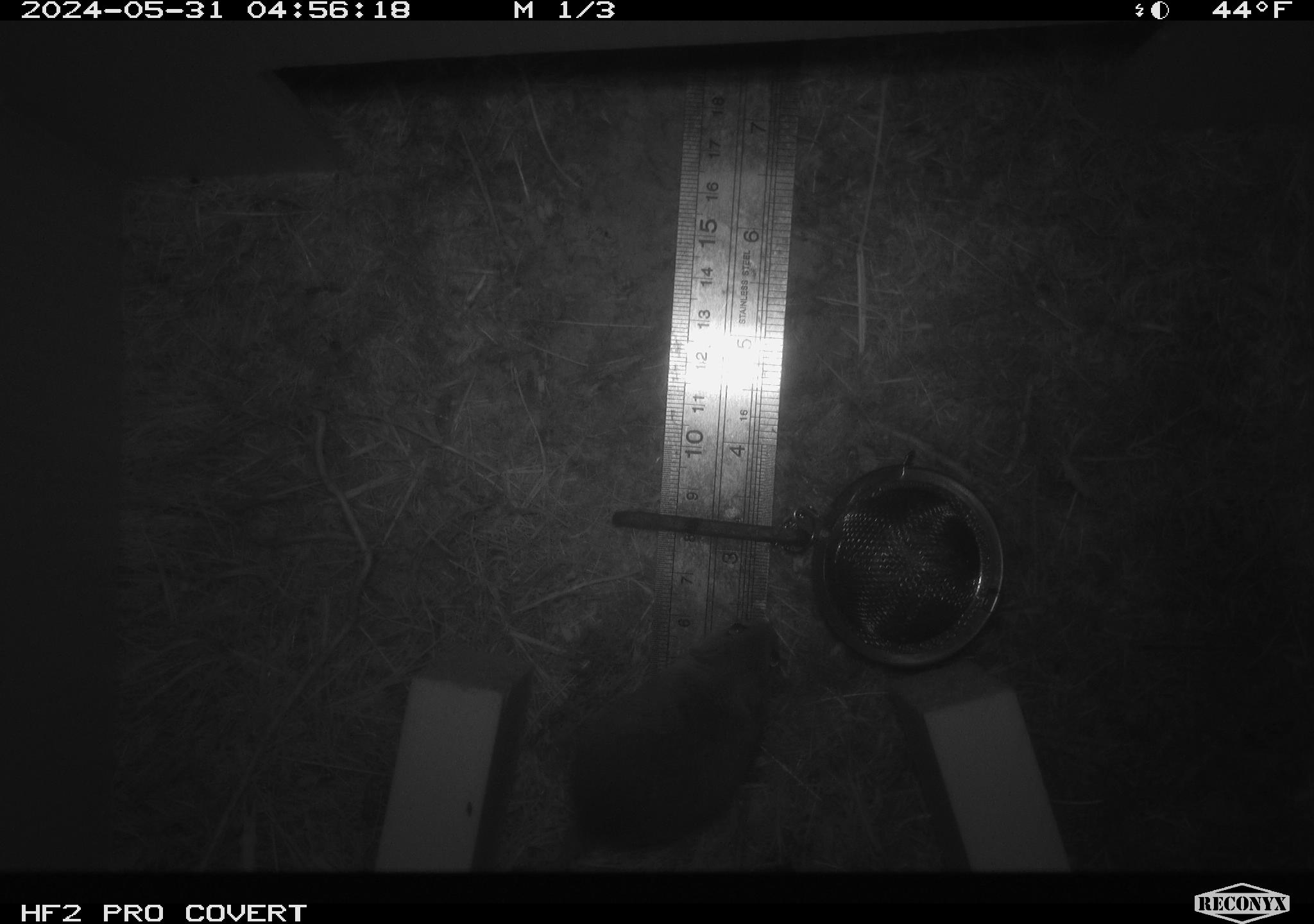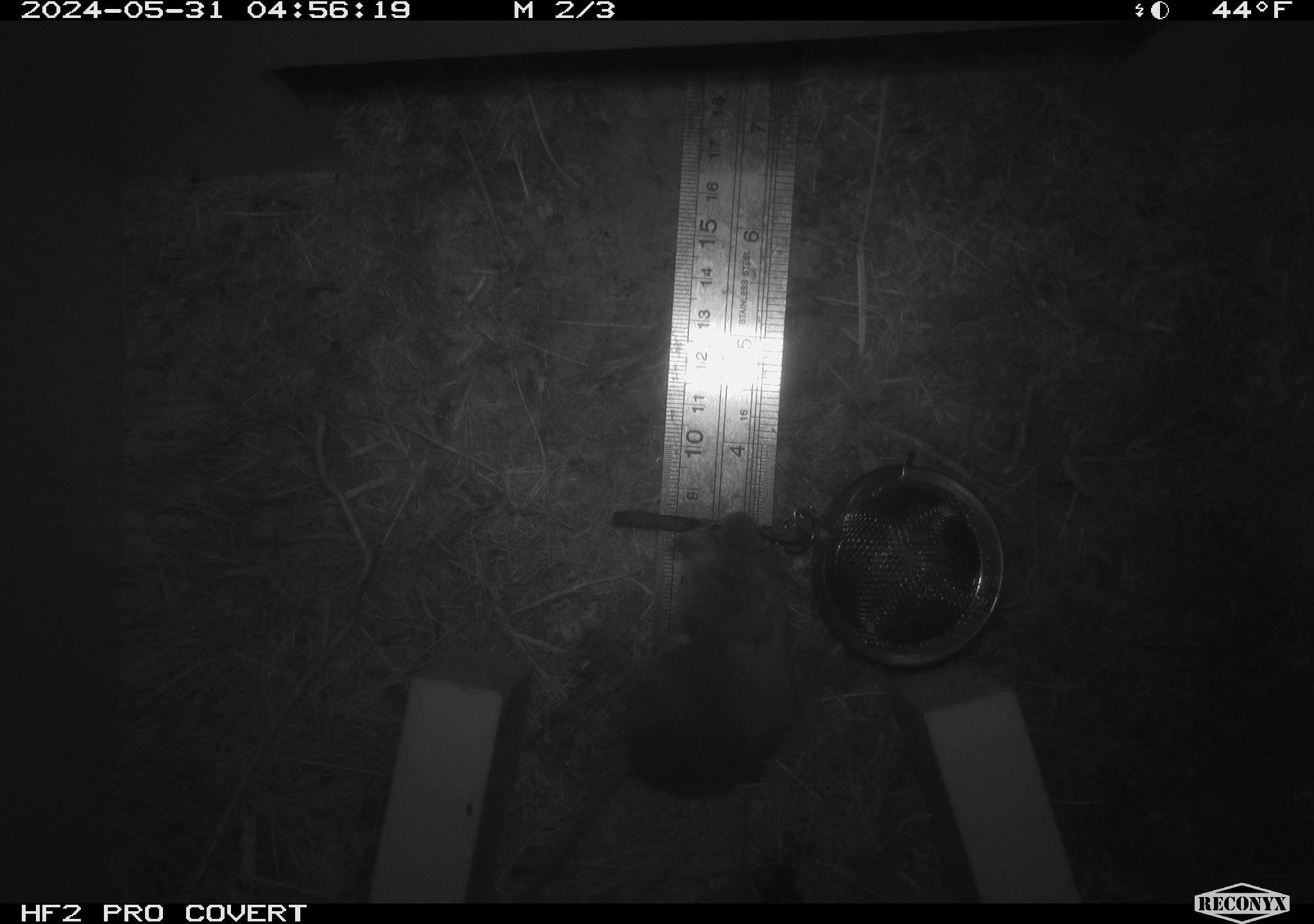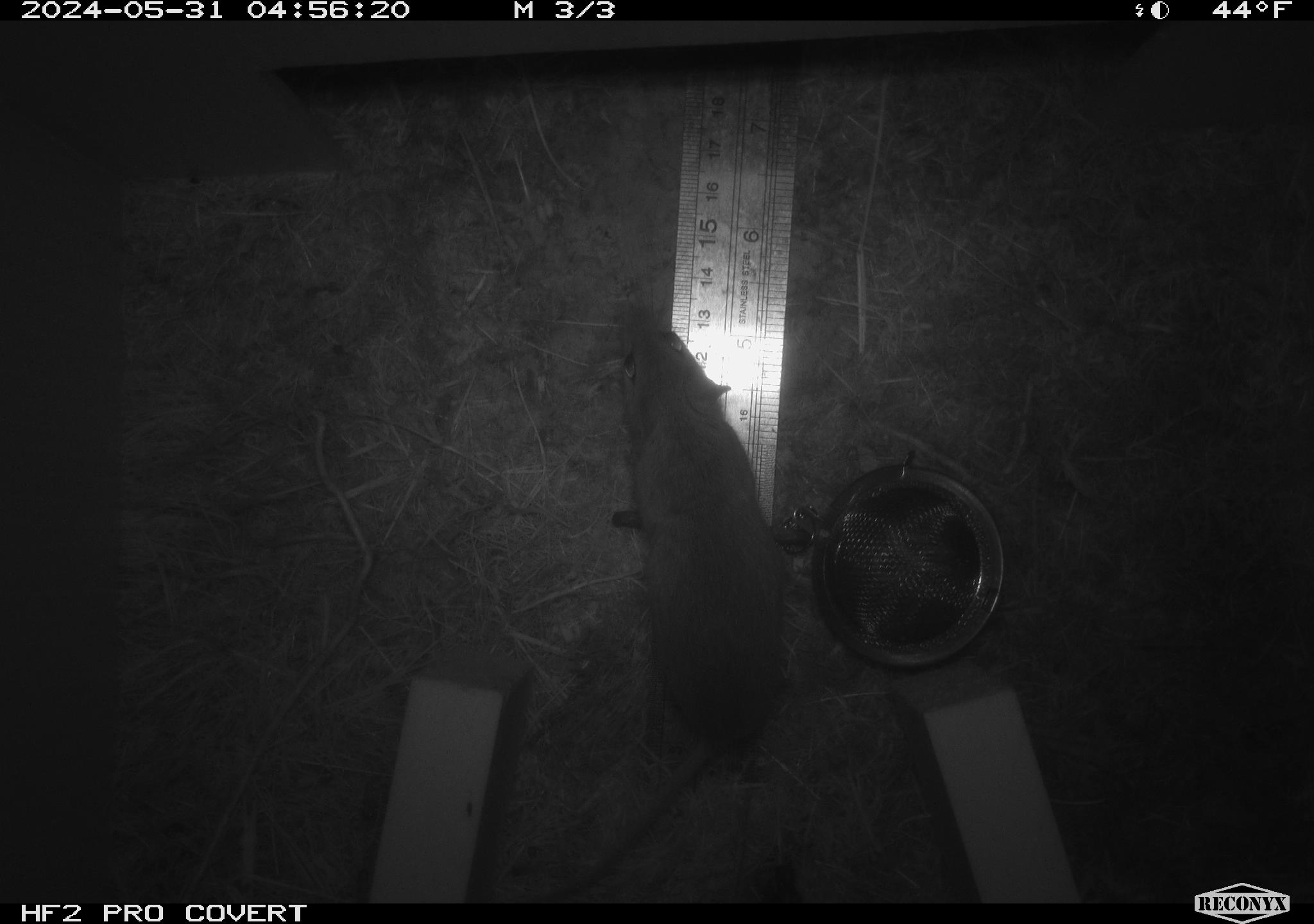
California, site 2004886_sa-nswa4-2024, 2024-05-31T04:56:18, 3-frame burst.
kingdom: Animalia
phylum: Chordata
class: Mammalia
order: Rodentia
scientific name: Rodentia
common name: rodent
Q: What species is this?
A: Rodent (Rodentia).